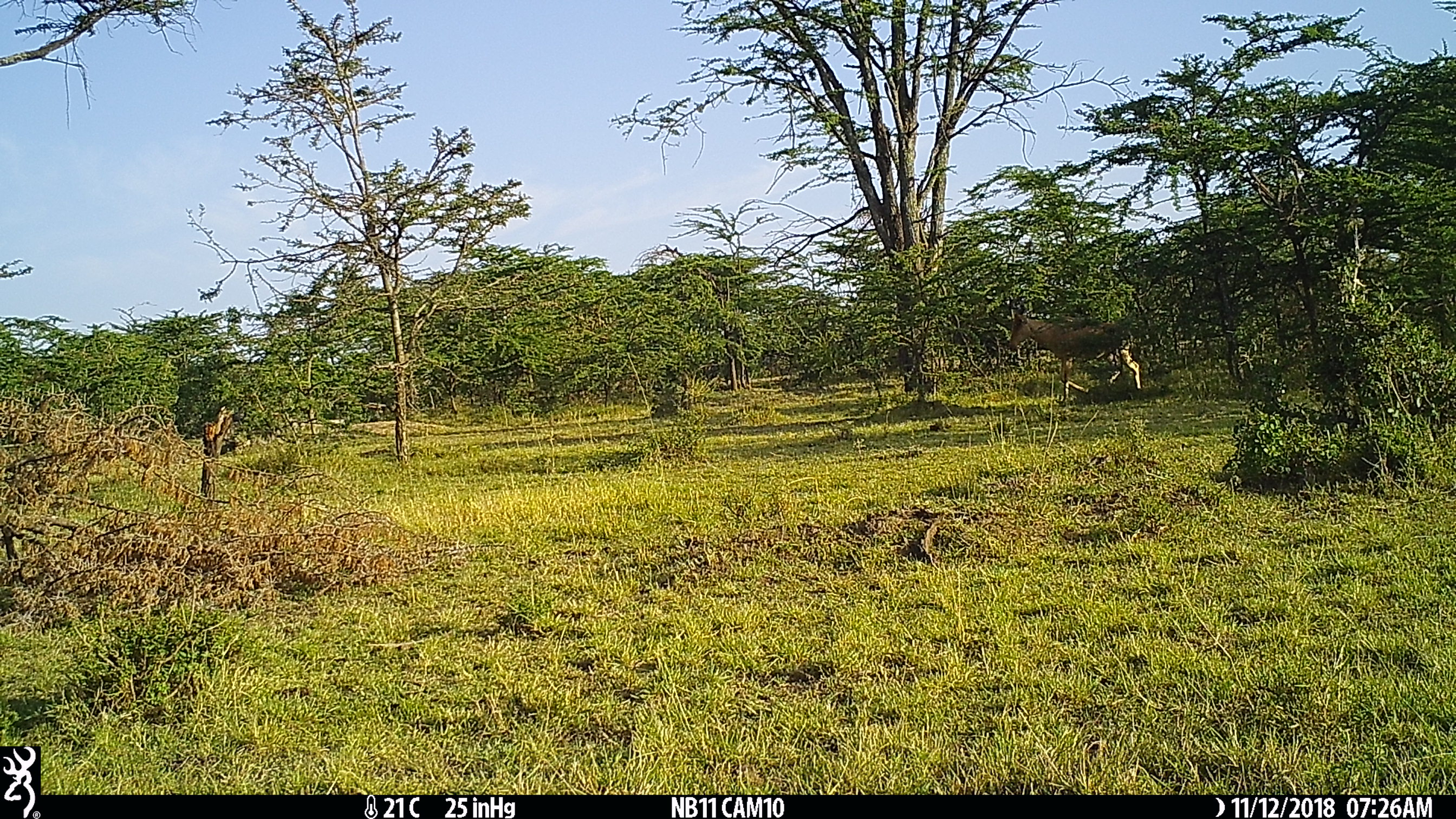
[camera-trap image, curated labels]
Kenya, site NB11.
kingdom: Animalia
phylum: Chordata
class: Mammalia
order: Artiodactyla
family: Bovidae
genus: Alcelaphus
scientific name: Alcelaphus buselaphus cokii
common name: coke's hartebeest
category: hartebeest cokes